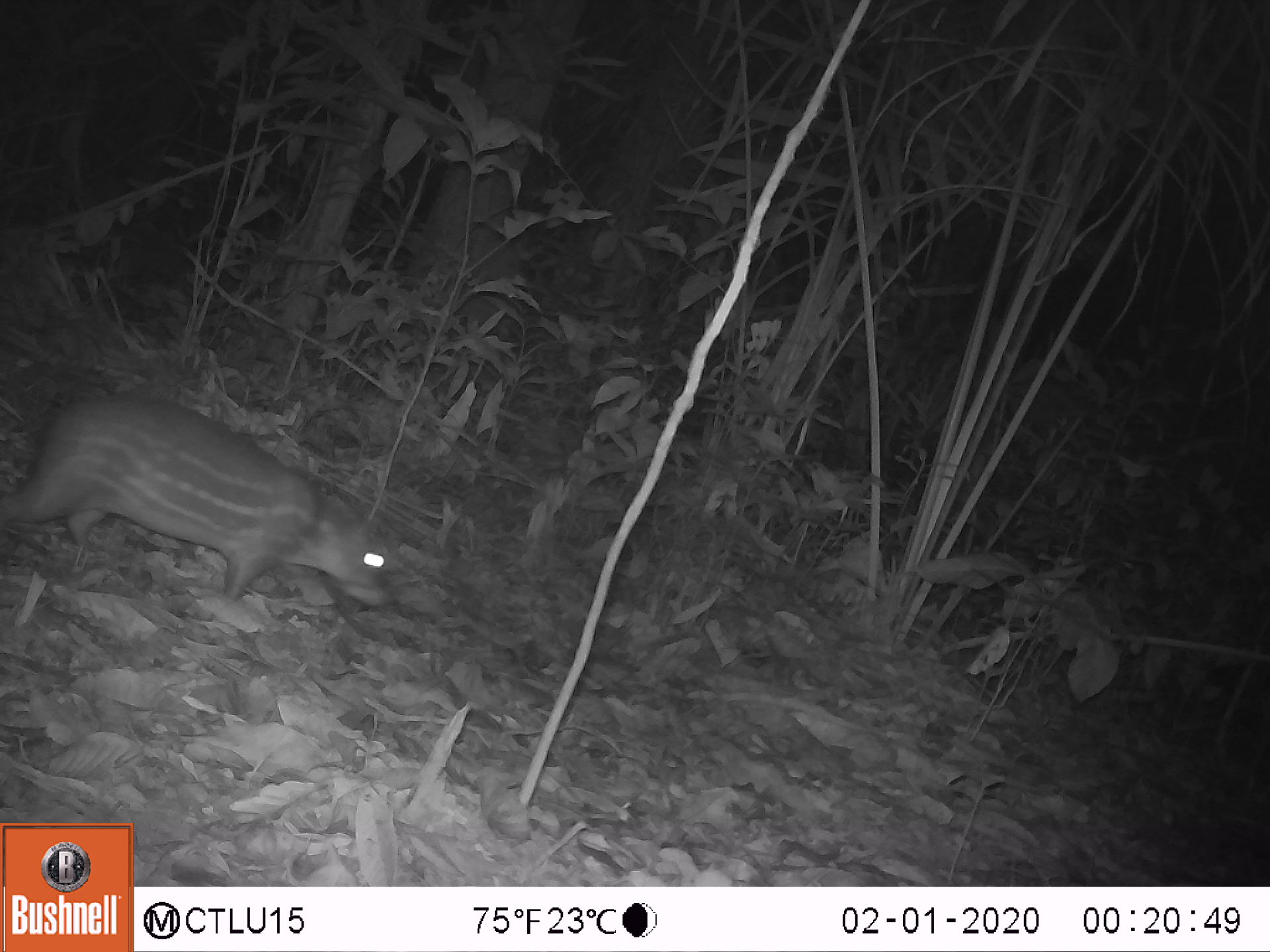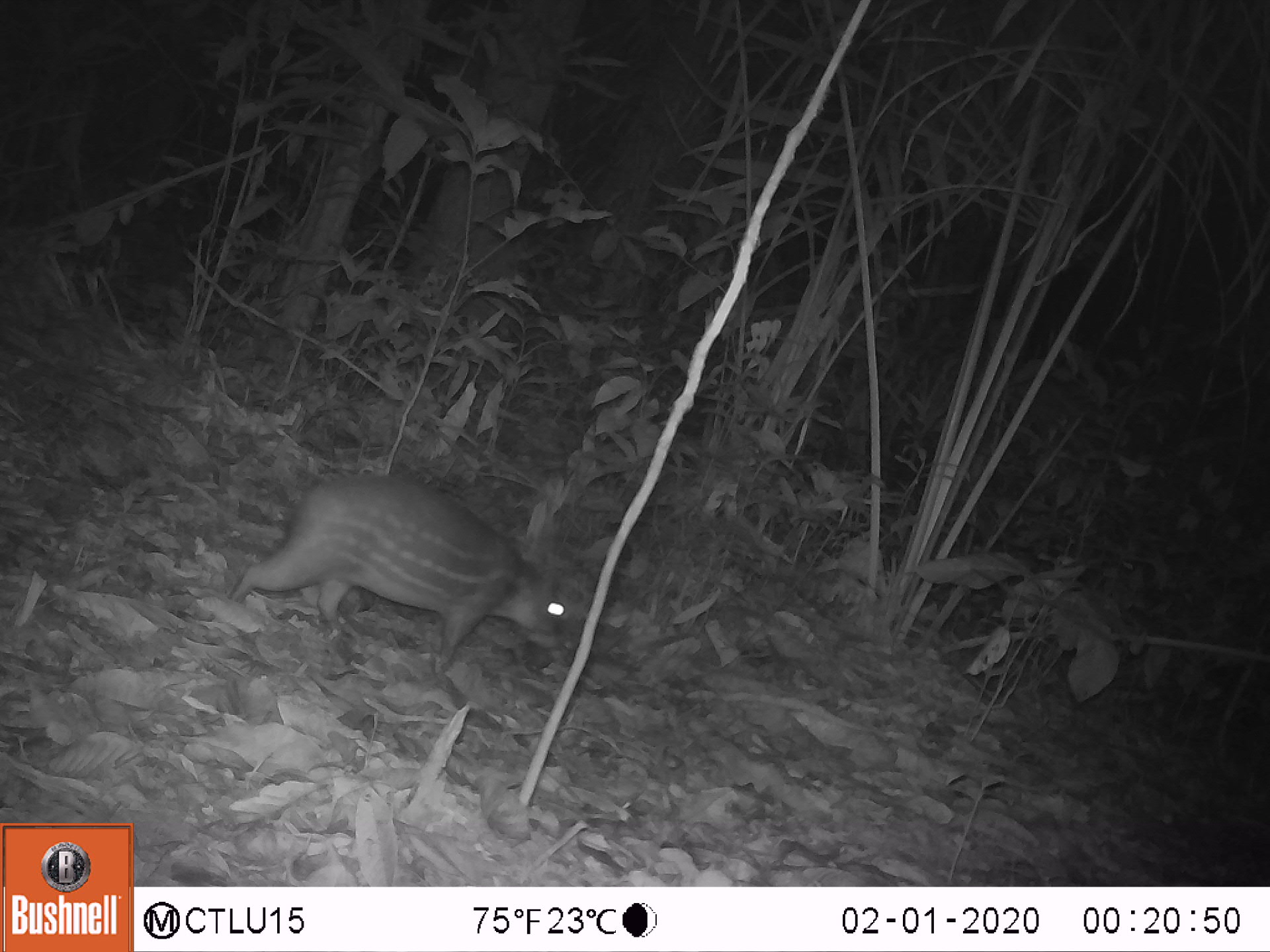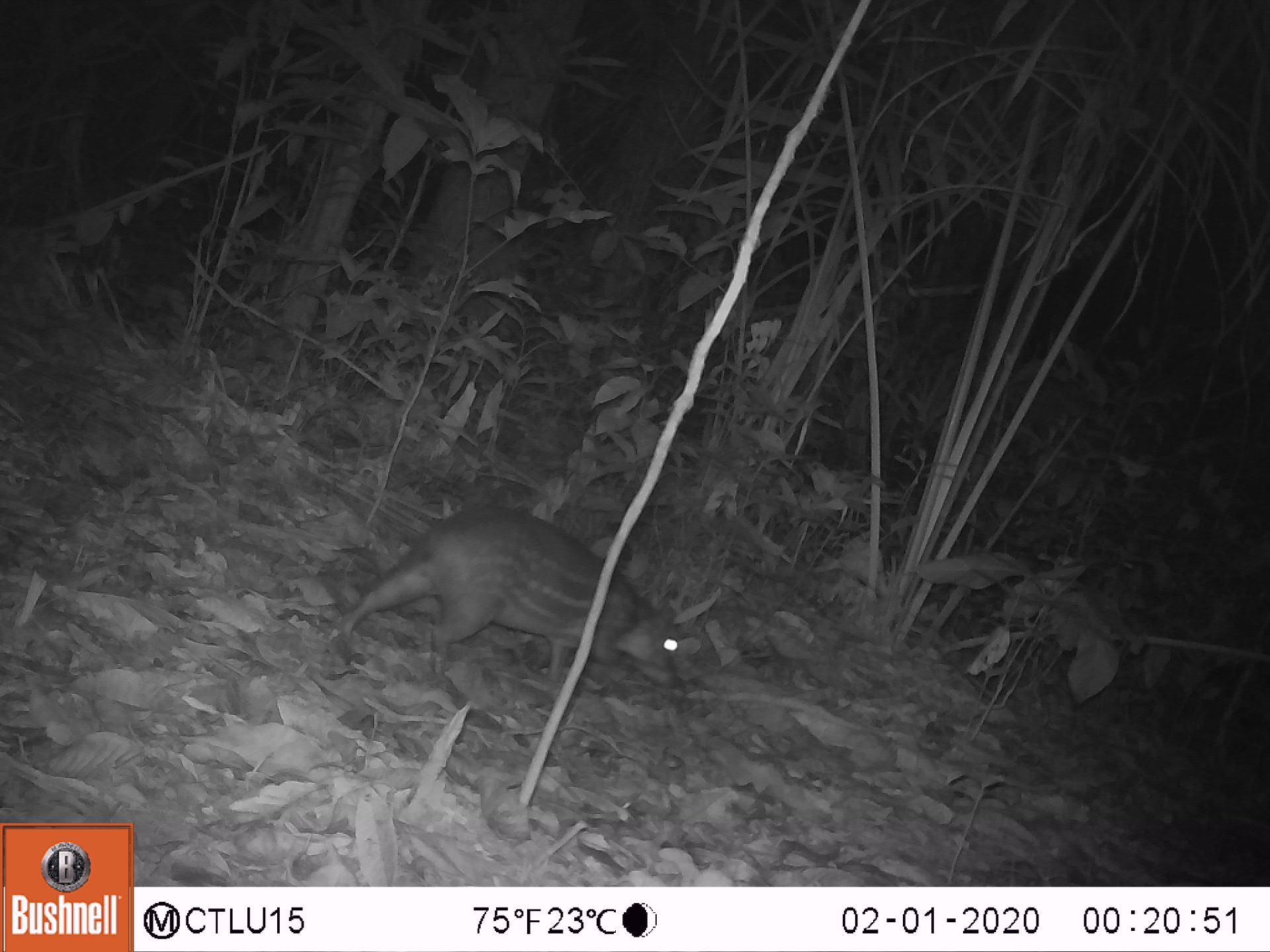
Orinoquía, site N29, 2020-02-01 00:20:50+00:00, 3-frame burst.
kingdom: Animalia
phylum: Chordata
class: Mammalia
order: Rodentia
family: Cuniculidae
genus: Cuniculus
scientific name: Cuniculus paca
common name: spotted paca